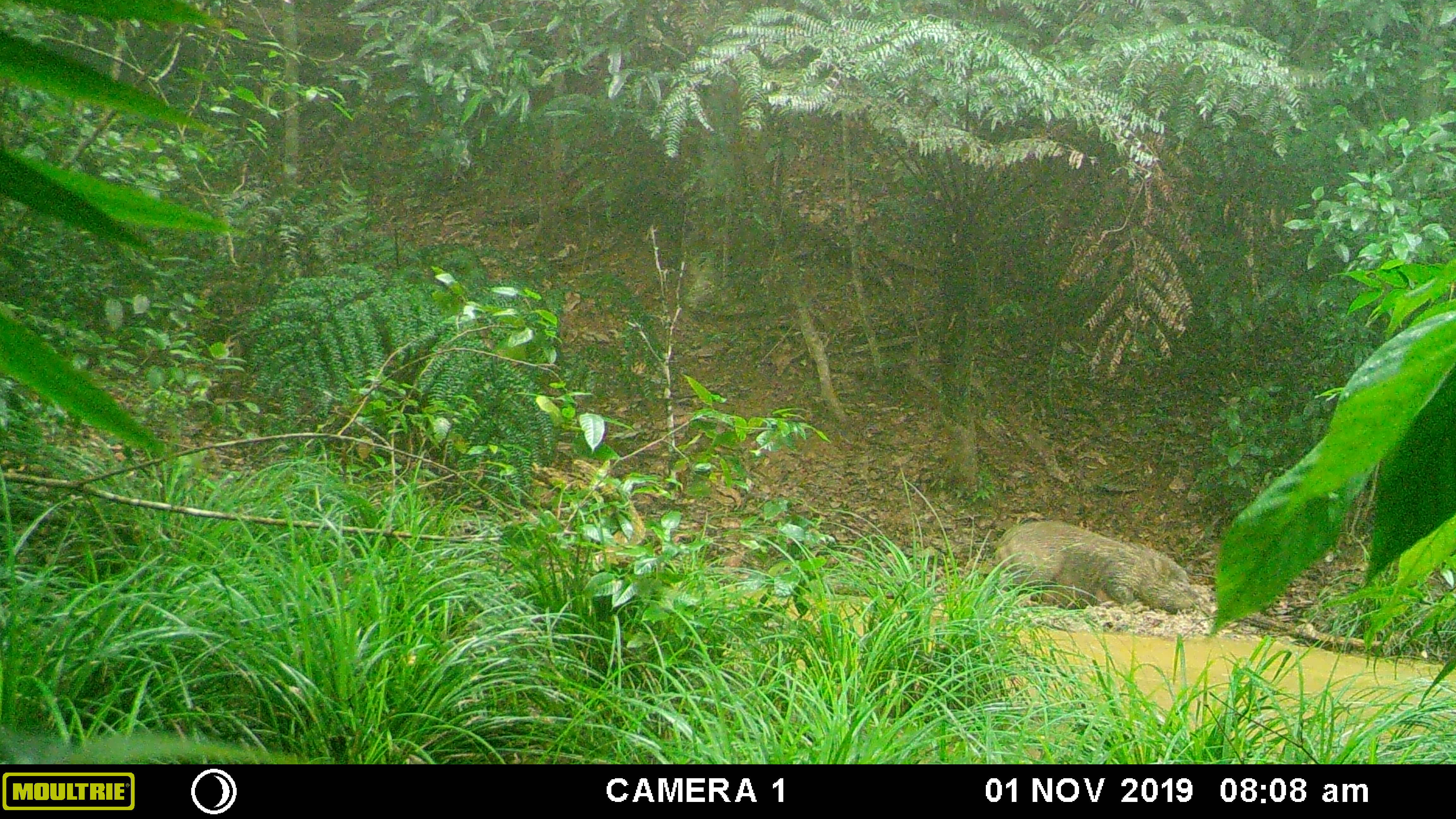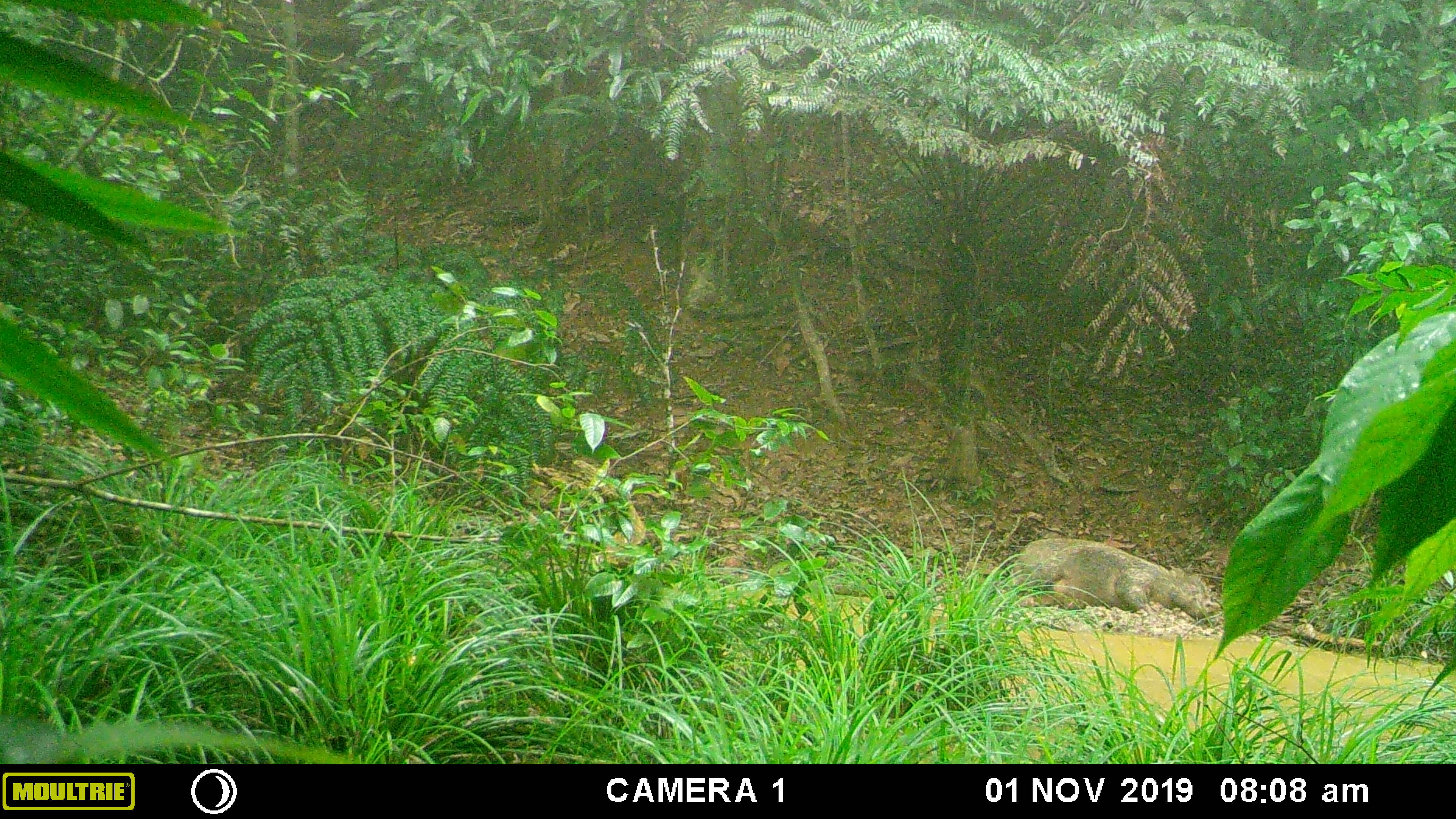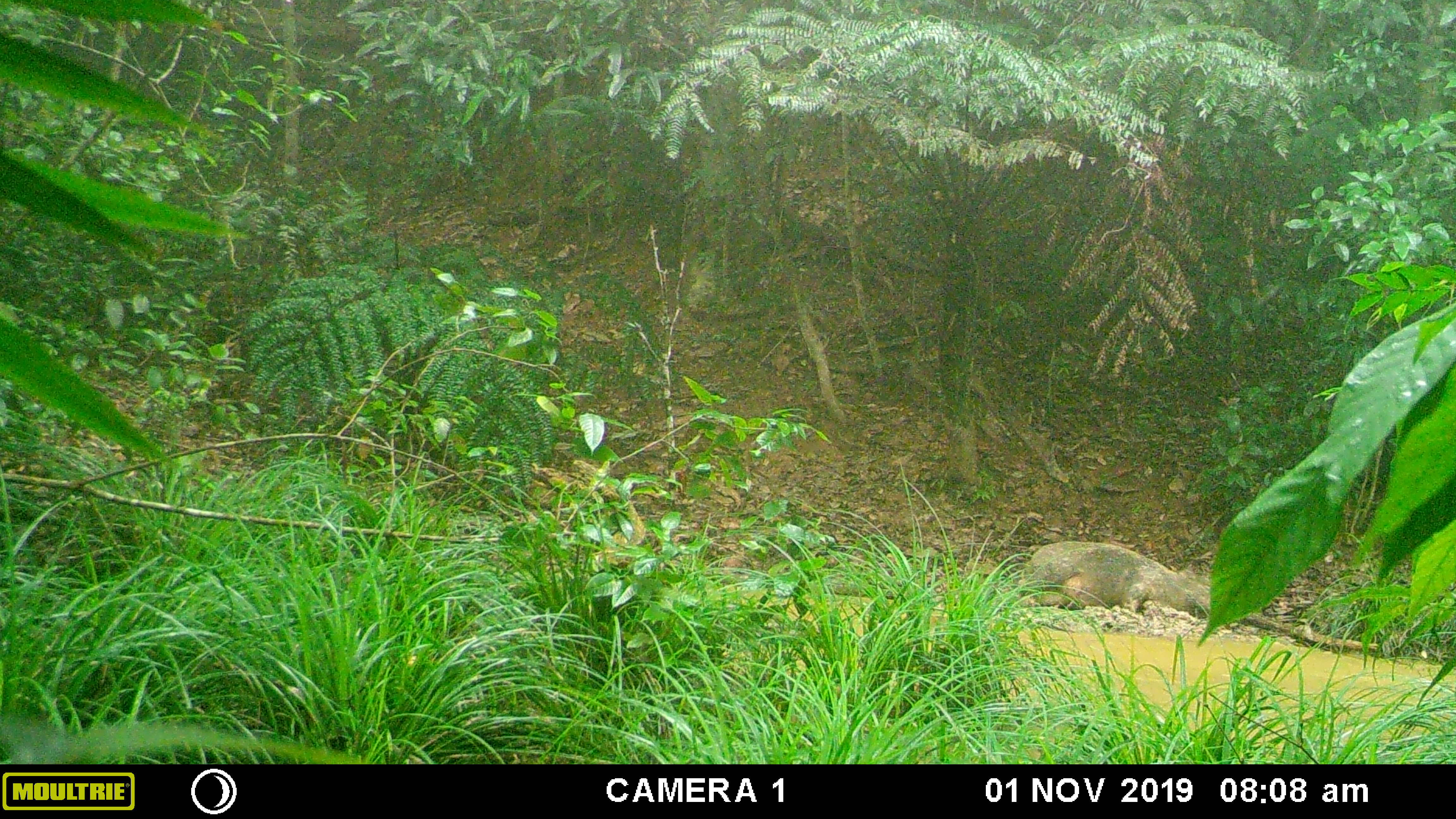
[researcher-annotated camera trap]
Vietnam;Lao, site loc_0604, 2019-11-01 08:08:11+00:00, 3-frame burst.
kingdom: Animalia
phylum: Chordata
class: Mammalia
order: Artiodactyla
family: Suidae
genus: Sus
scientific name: Sus scrofa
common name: eurasian wild pig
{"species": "eurasian wild pig (Sus scrofa)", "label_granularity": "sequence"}